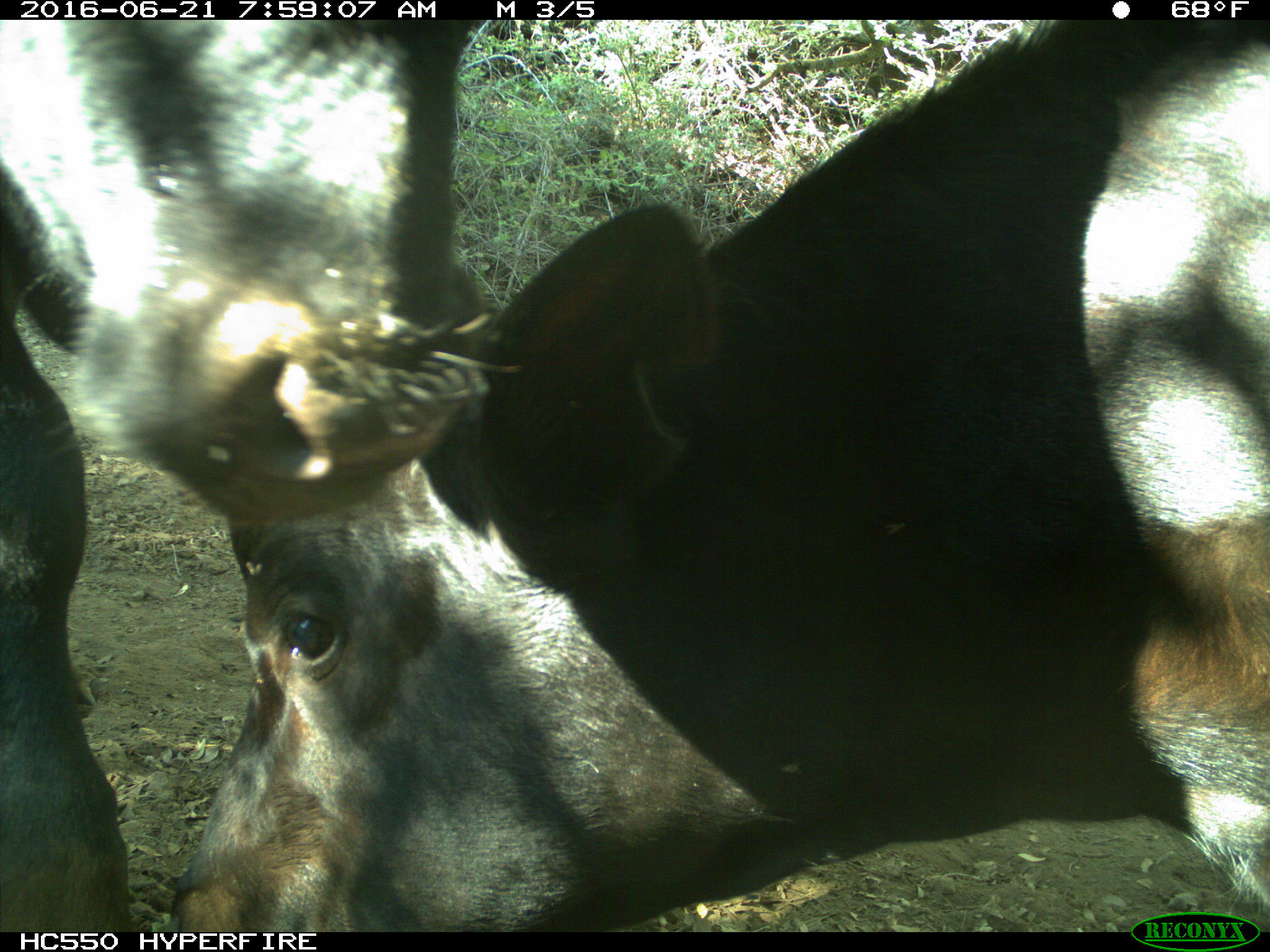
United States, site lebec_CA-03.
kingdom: Animalia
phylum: Chordata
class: Mammalia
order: Artiodactyla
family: Bovidae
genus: Bos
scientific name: Bos taurus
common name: domestic cow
Bos taurus (domestic cow).